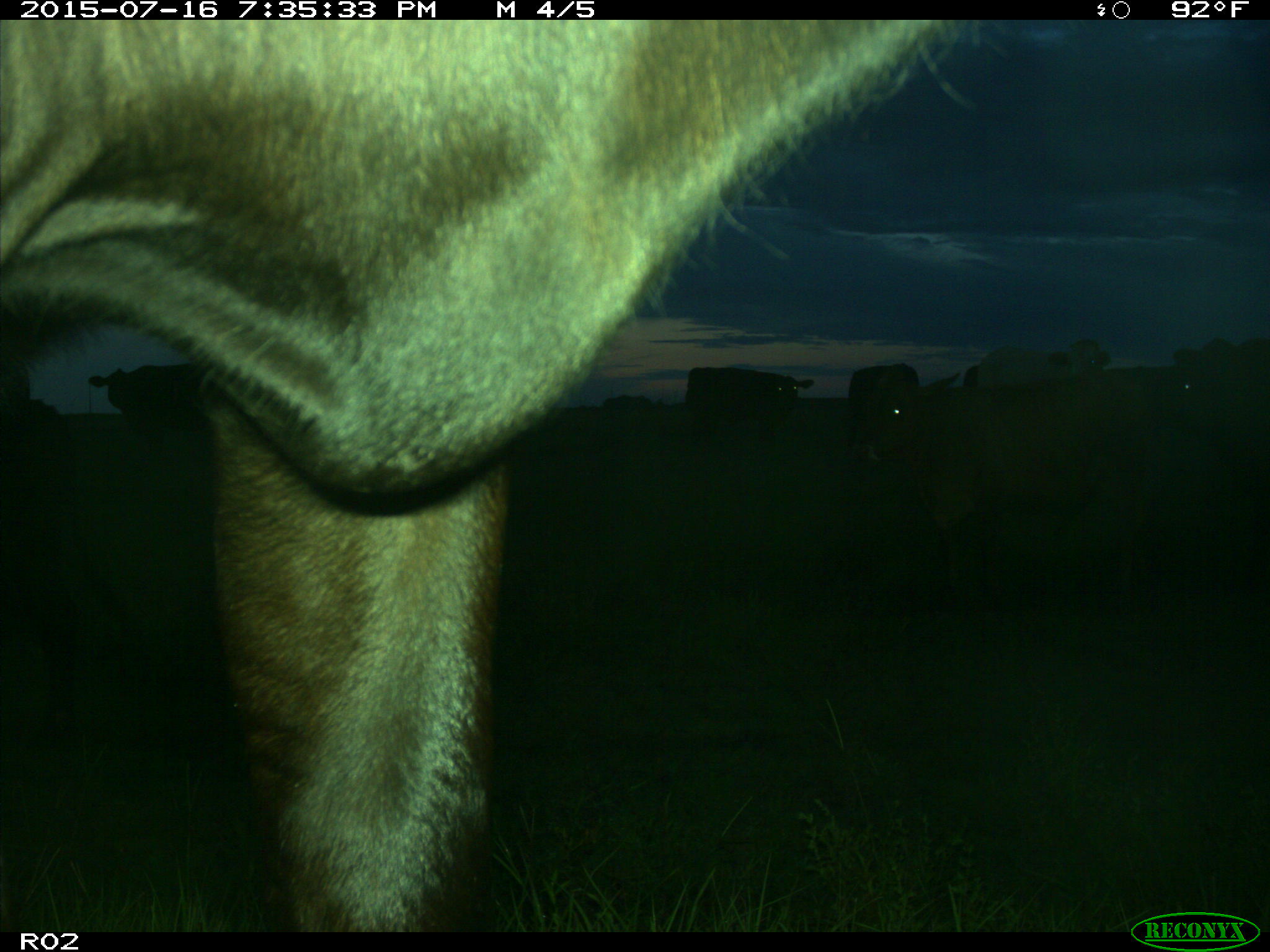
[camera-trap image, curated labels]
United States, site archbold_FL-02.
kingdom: Animalia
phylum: Chordata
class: Mammalia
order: Artiodactyla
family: Bovidae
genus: Bos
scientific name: Bos taurus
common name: domestic cow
Bos taurus (domestic cow).